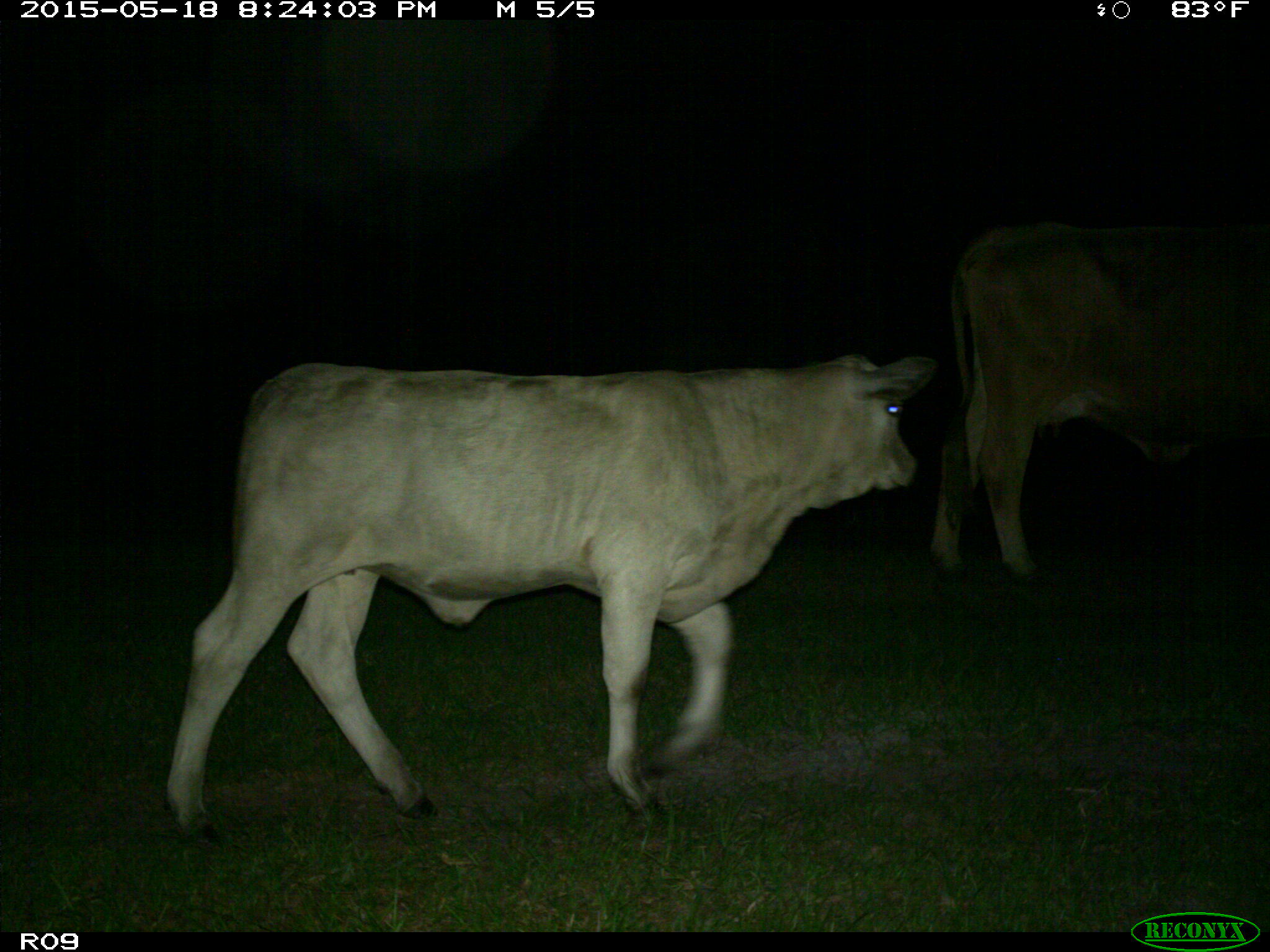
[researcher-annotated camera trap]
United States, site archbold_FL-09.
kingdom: Animalia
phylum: Chordata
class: Mammalia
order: Artiodactyla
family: Bovidae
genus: Bos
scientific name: Bos taurus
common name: domestic cow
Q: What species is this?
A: Bos taurus (domestic cow).